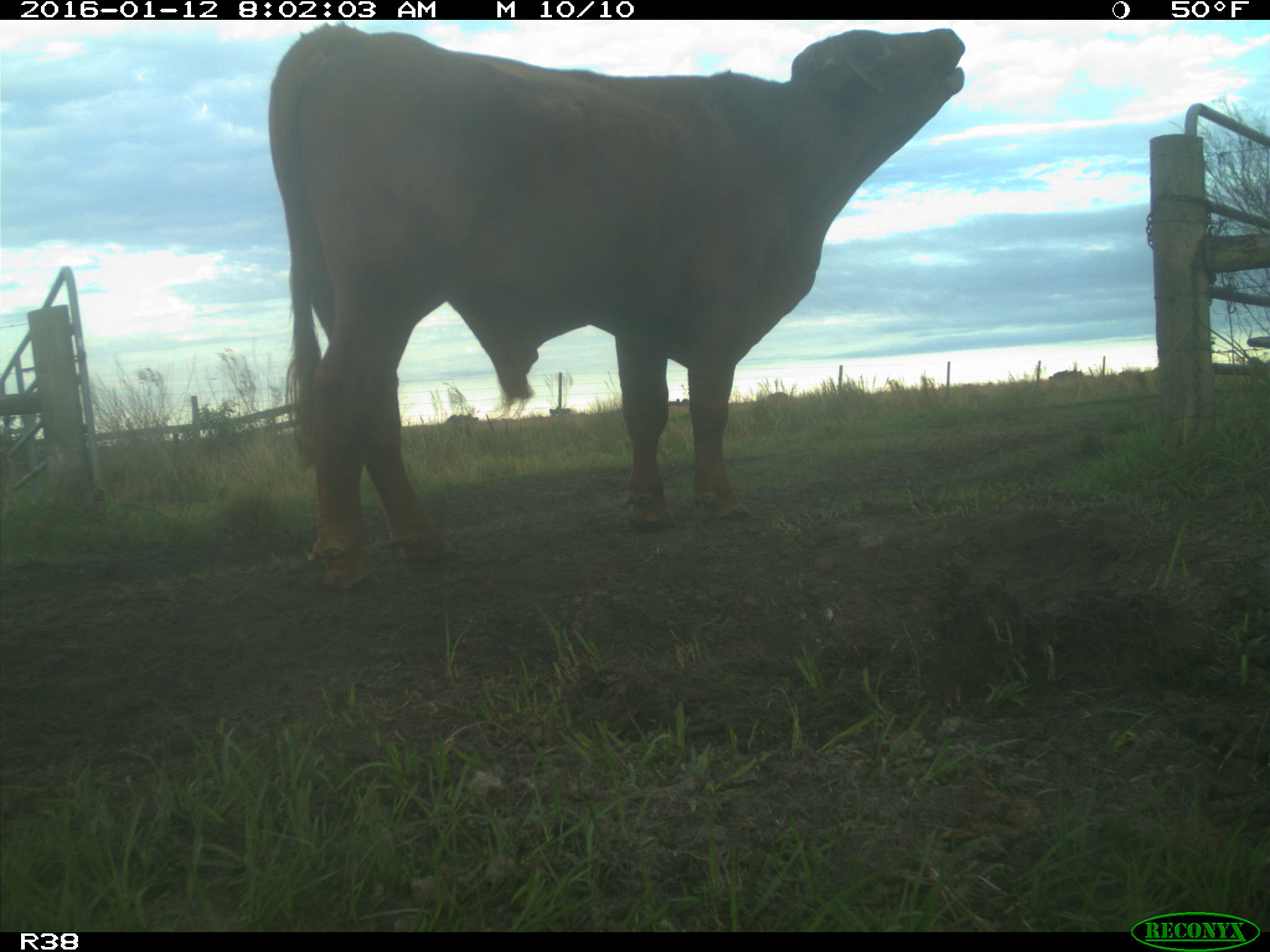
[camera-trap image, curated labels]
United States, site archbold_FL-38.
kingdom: Animalia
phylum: Chordata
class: Mammalia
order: Artiodactyla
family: Bovidae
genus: Bos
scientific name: Bos taurus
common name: domestic cow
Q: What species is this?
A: Bos taurus (domestic cow).